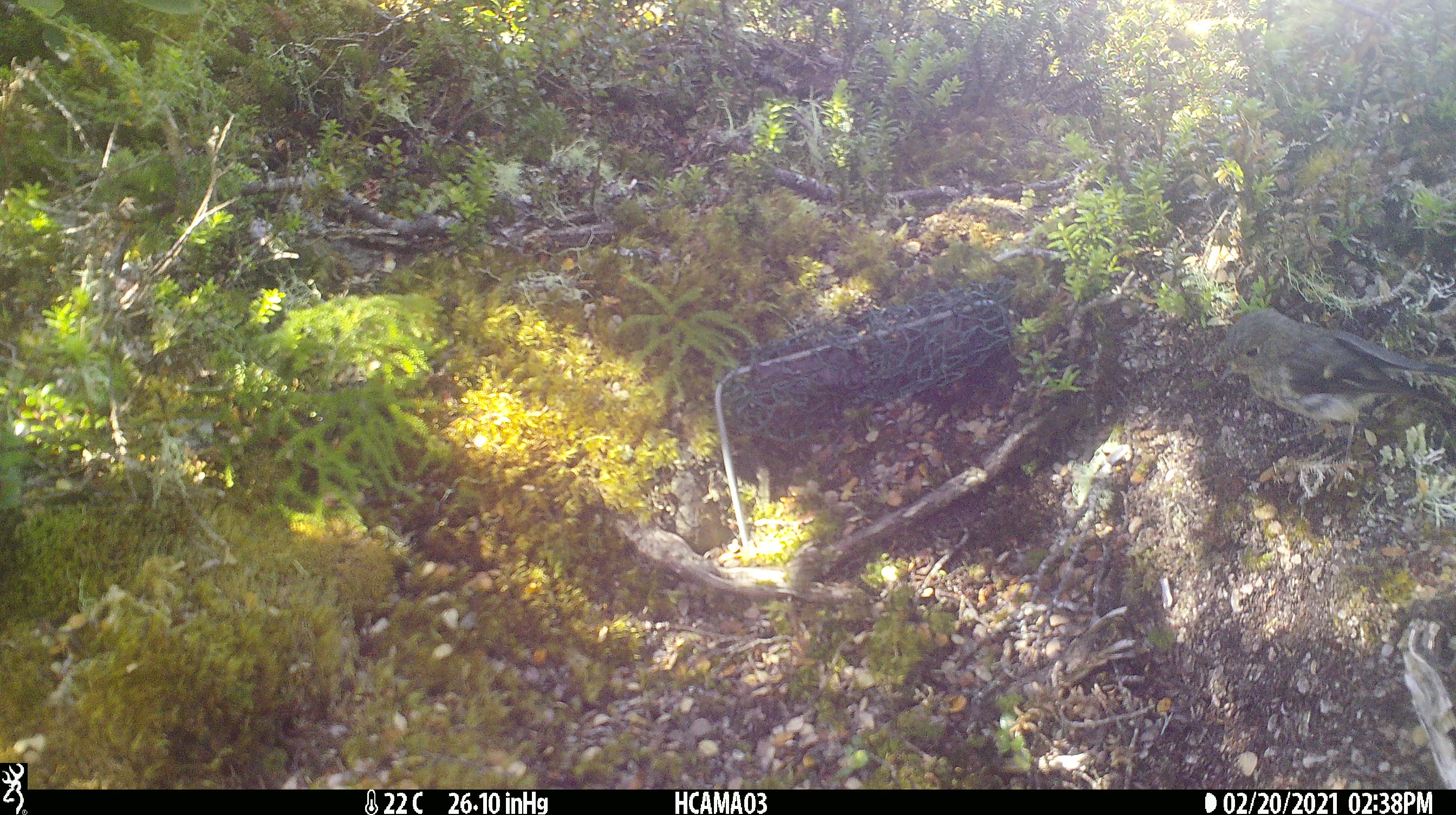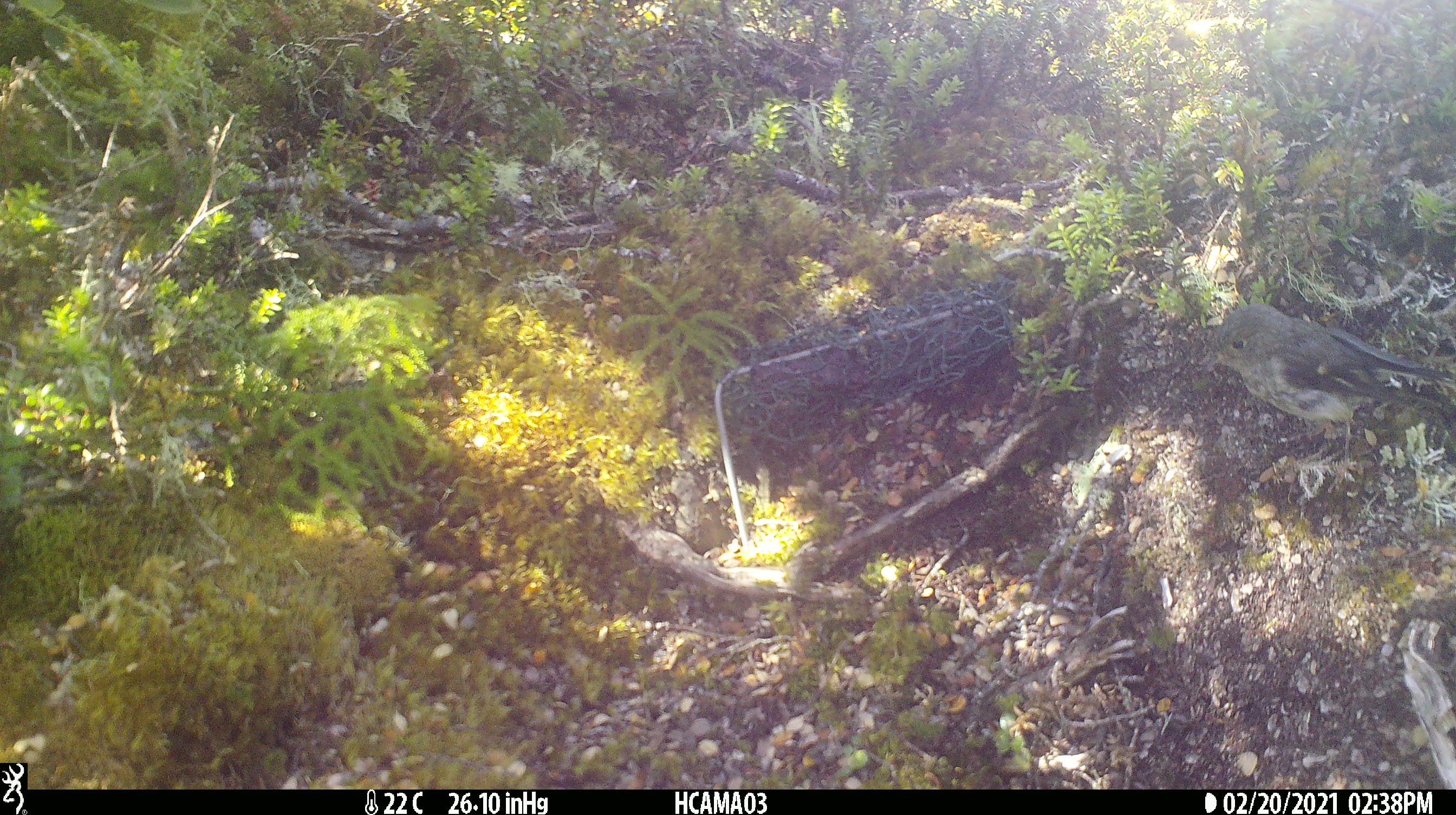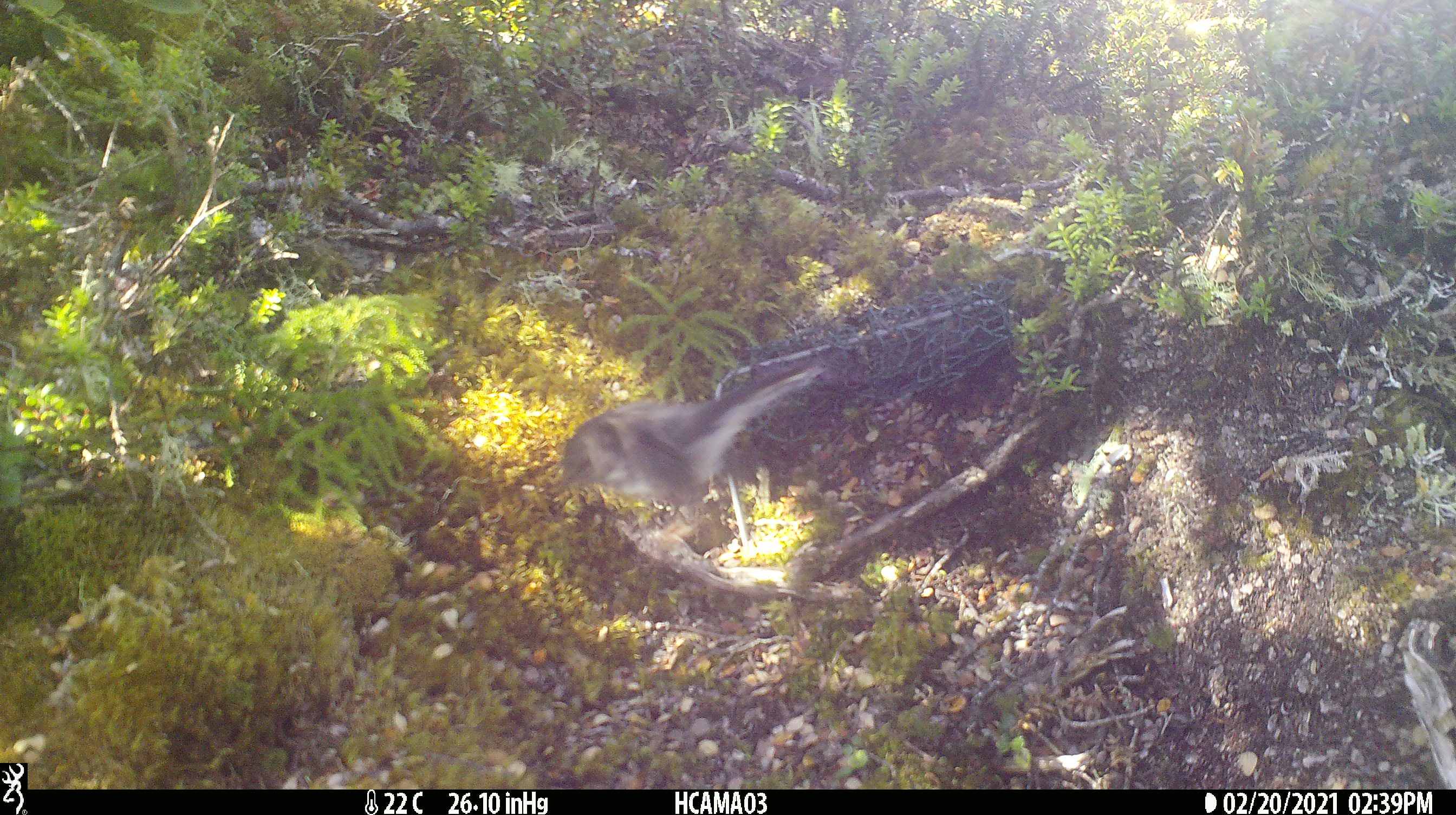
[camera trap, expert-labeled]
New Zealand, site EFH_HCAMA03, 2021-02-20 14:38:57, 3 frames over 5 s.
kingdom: Animalia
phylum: Chordata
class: Aves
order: Passeriformes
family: Petroicidae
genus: Petroica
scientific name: Petroica macrocephala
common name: tomtit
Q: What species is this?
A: Tomtit (Petroica macrocephala).